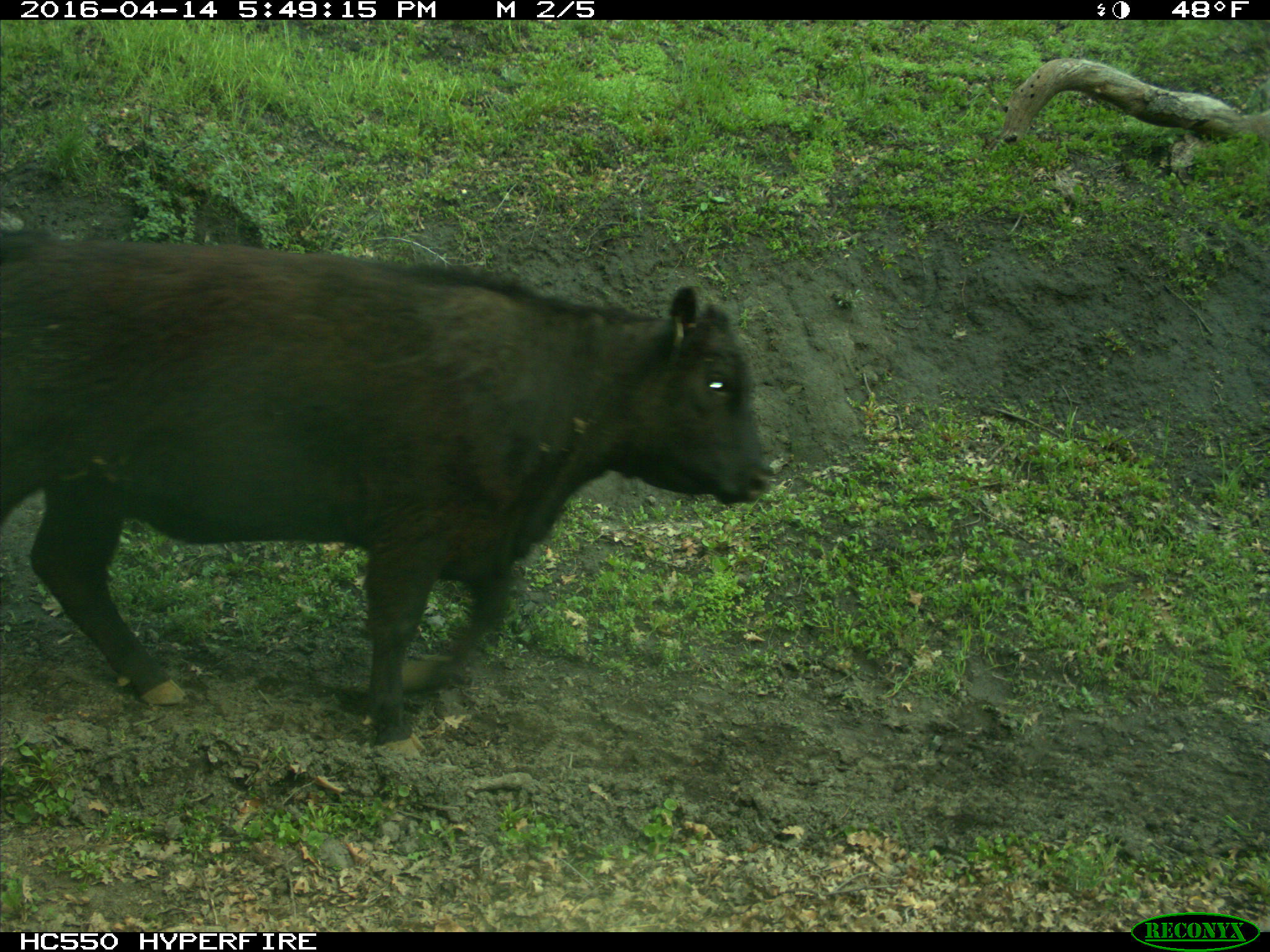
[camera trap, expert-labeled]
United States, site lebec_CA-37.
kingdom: Animalia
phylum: Chordata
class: Mammalia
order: Artiodactyla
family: Bovidae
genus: Bos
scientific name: Bos taurus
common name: domestic cow